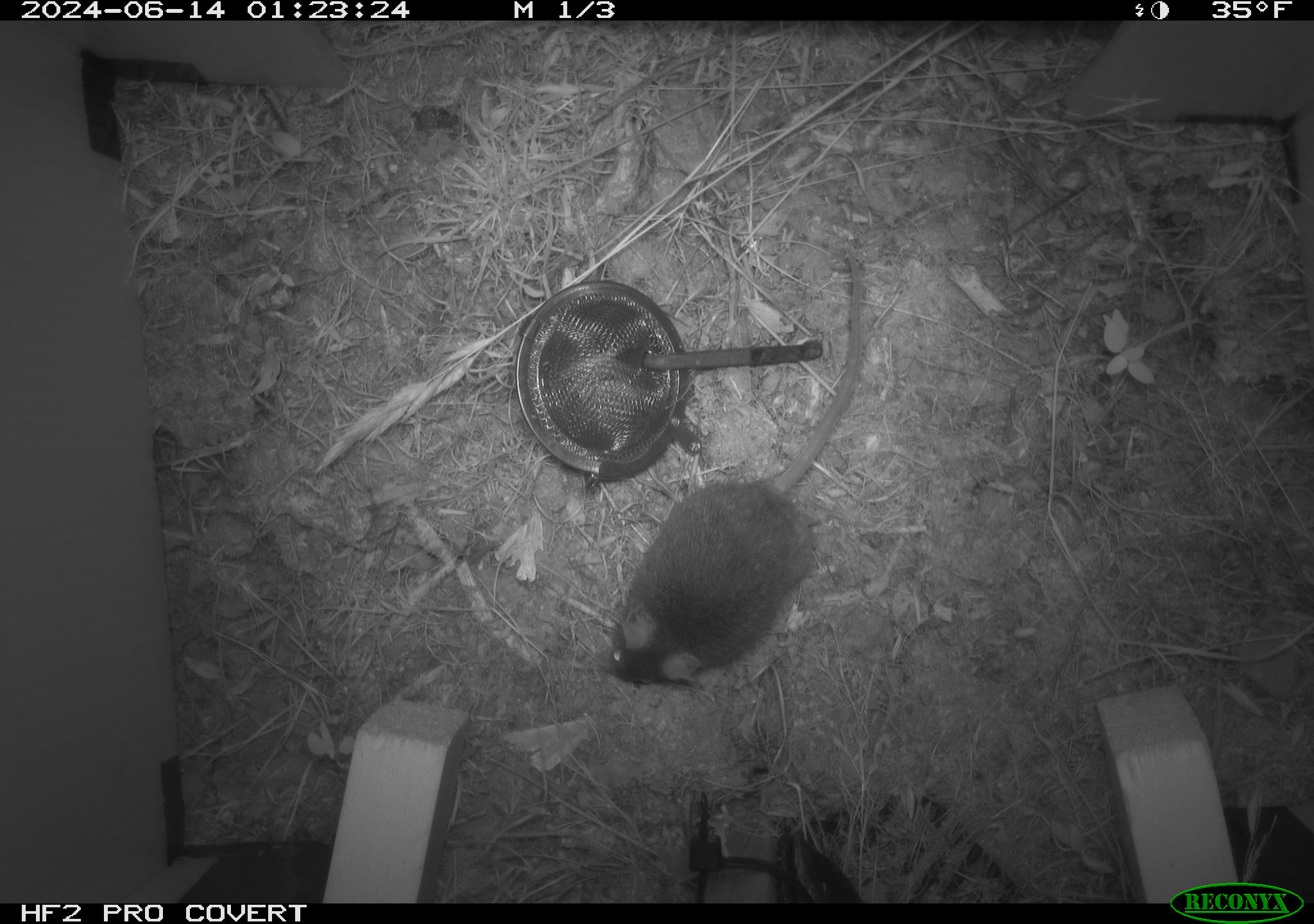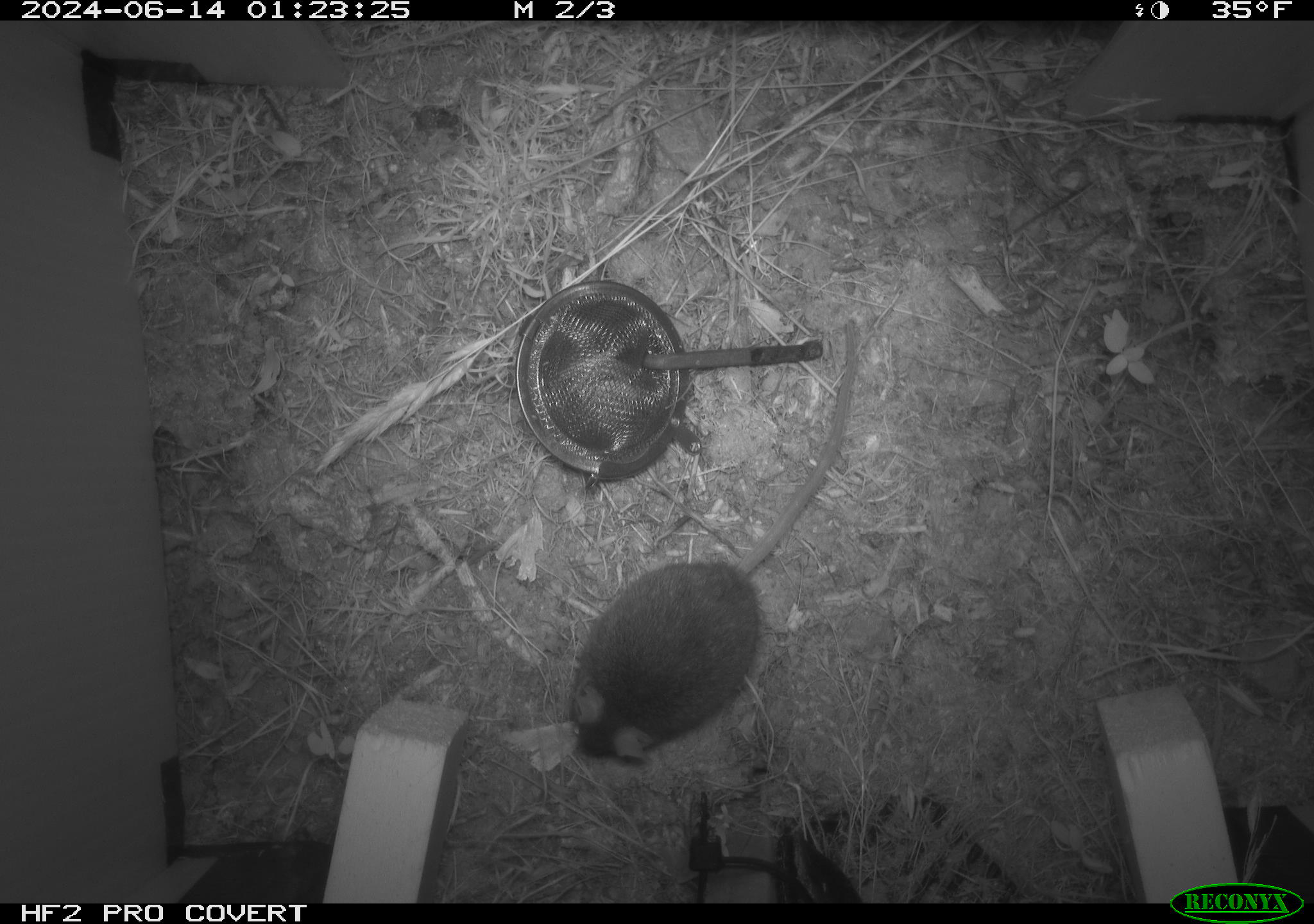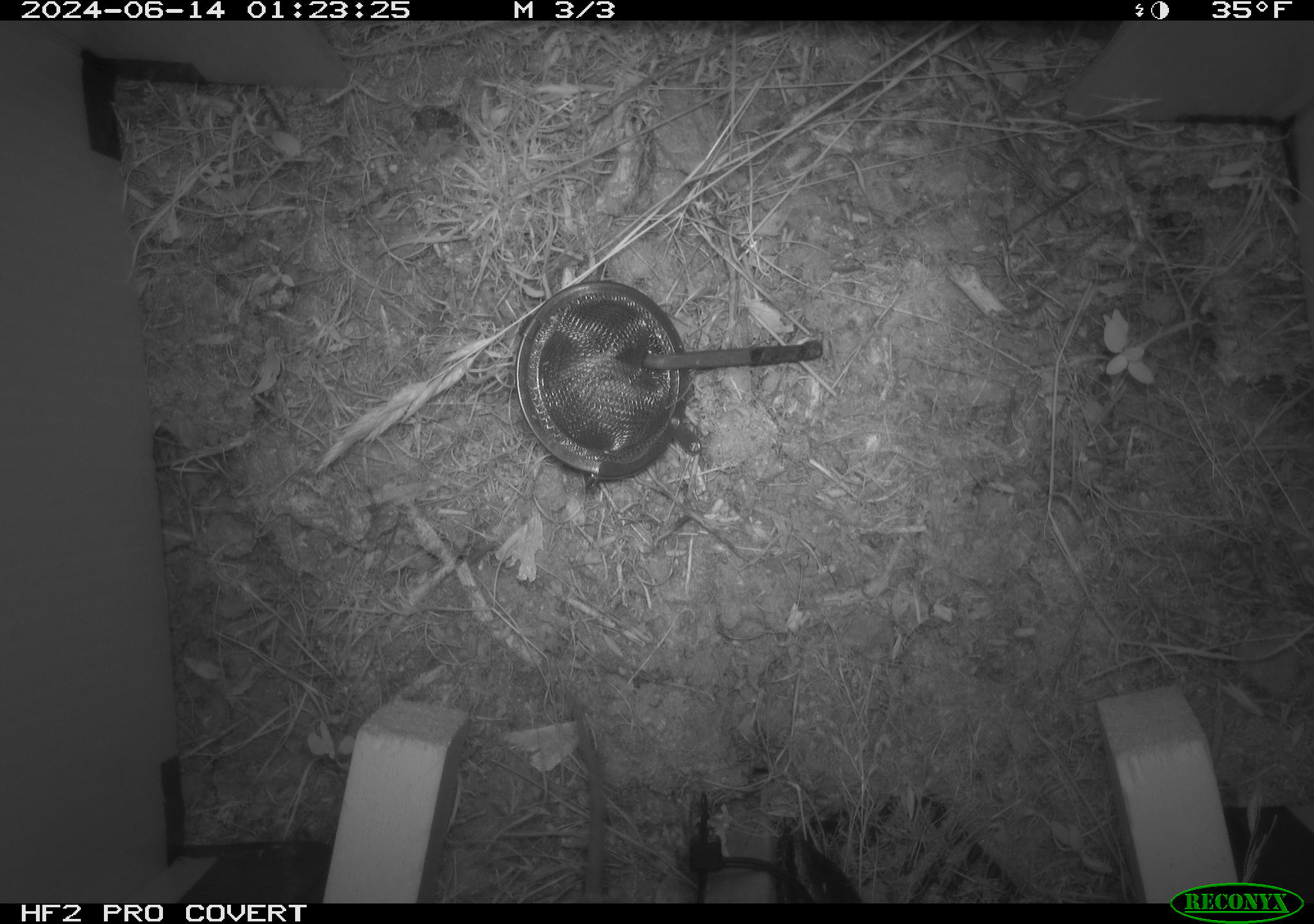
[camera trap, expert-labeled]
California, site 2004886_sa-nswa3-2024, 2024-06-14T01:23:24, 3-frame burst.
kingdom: Animalia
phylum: Chordata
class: Mammalia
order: Rodentia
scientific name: Rodentia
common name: rodent